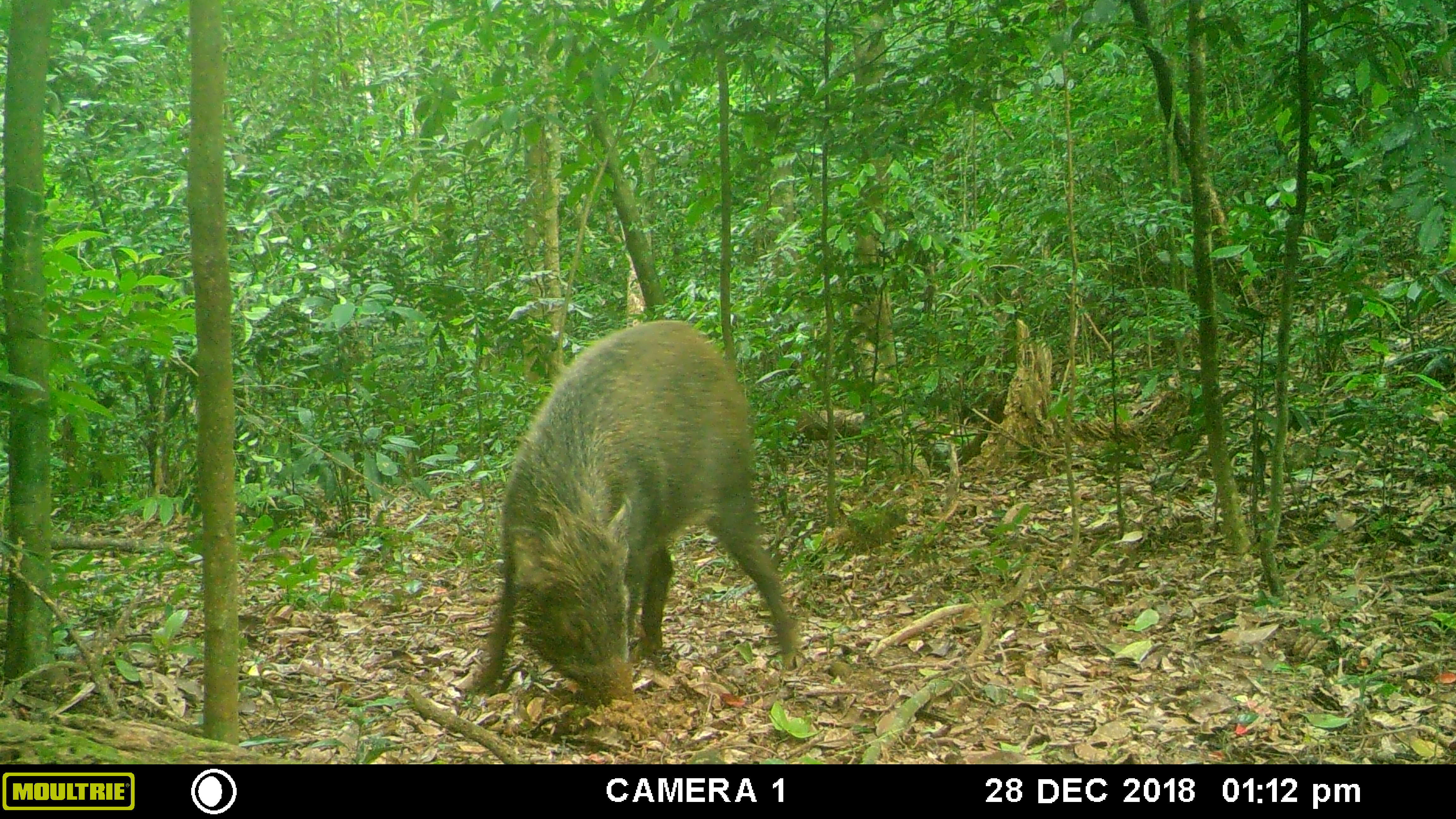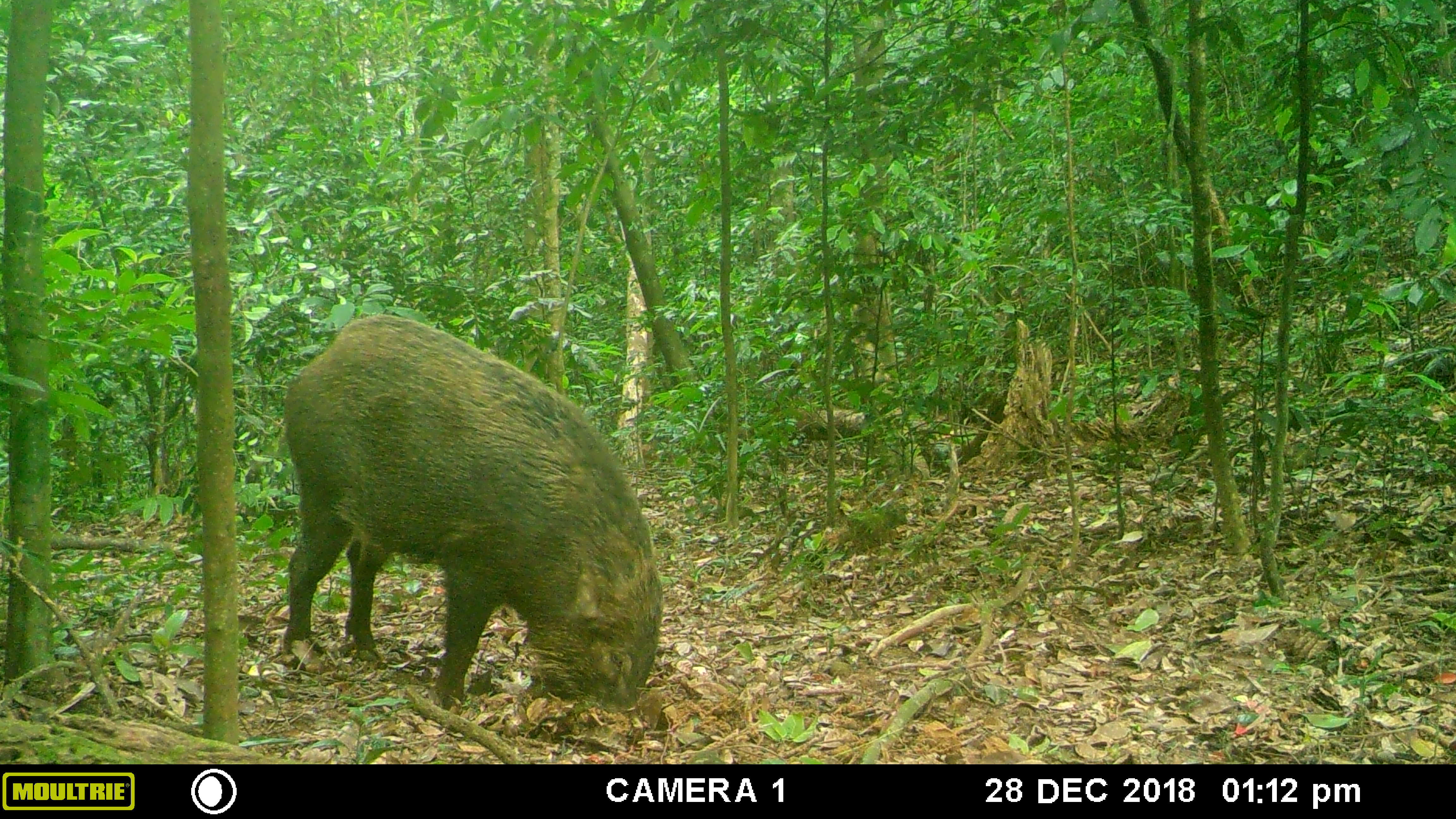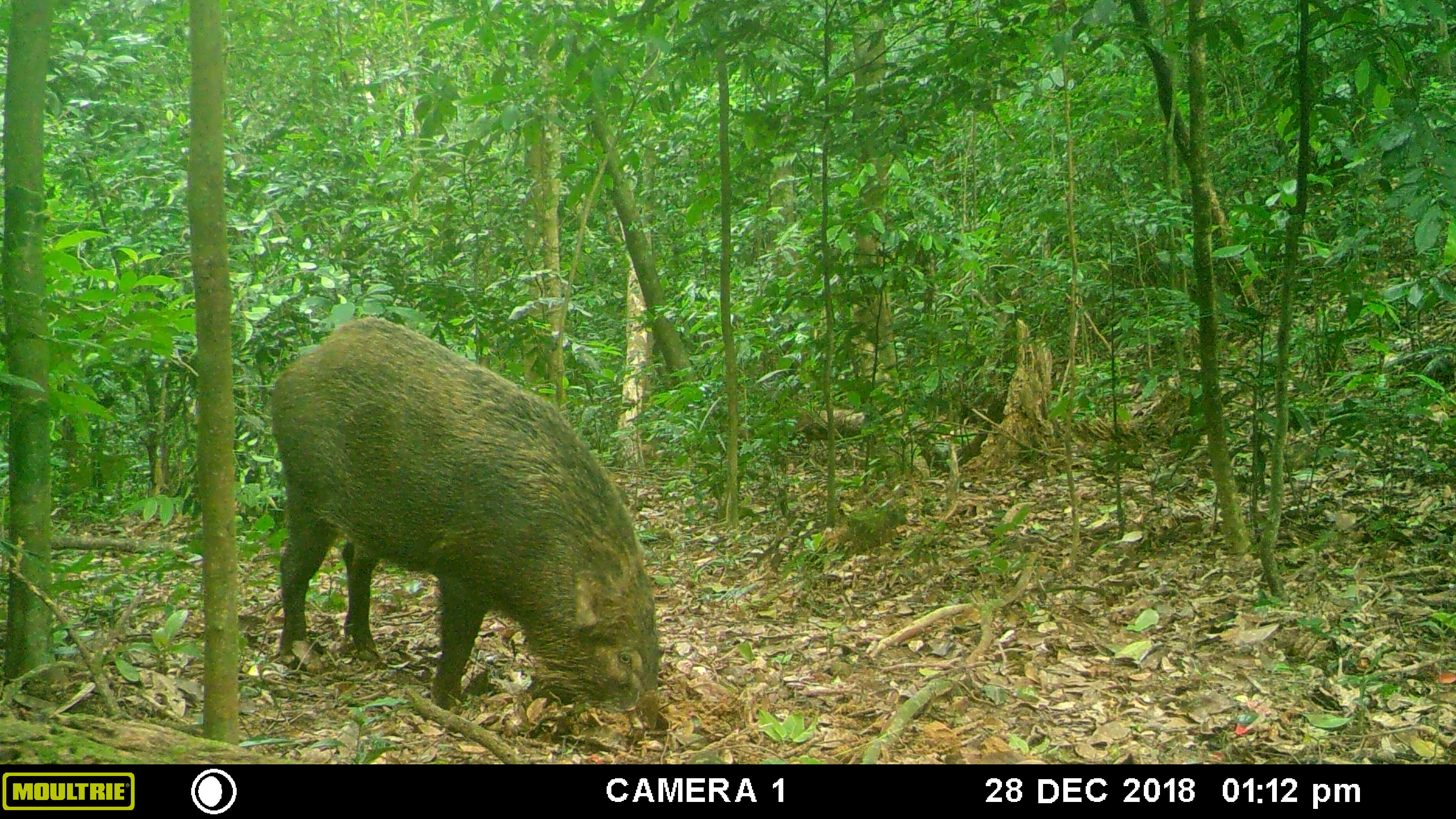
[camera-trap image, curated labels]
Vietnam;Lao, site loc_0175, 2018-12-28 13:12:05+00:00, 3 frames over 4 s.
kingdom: Animalia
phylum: Chordata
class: Mammalia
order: Artiodactyla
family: Suidae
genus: Sus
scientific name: Sus scrofa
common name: eurasian wild pig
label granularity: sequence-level